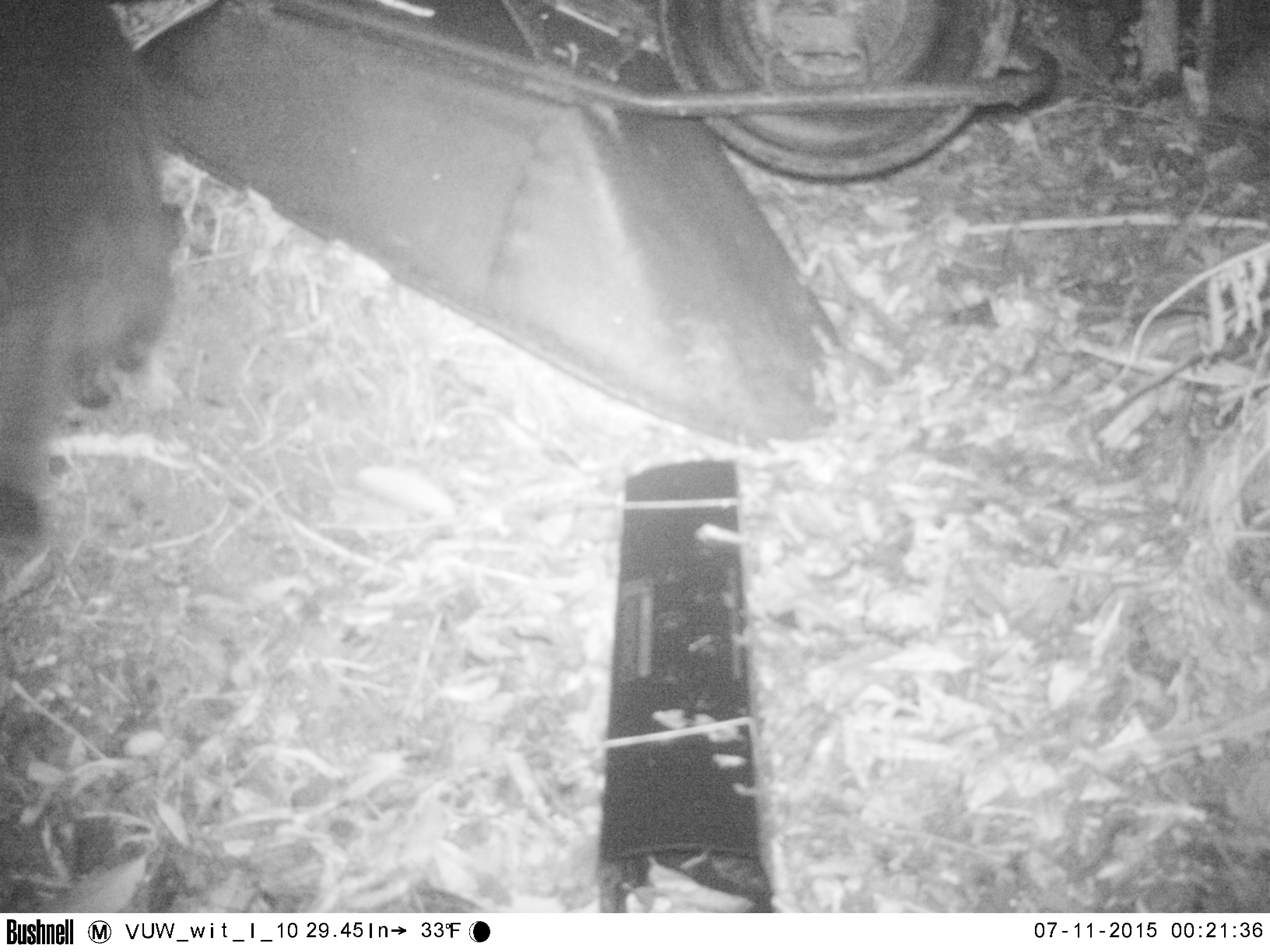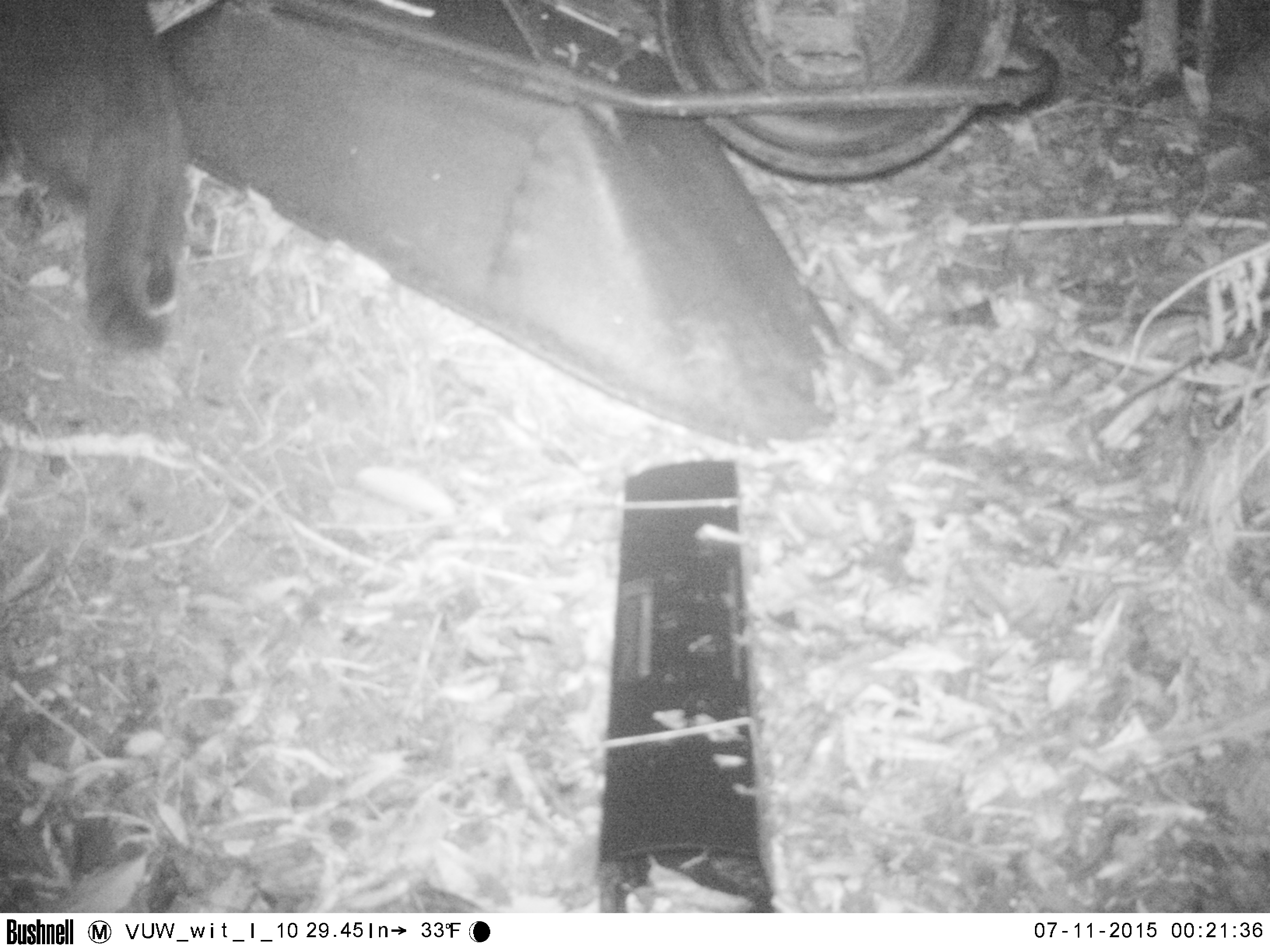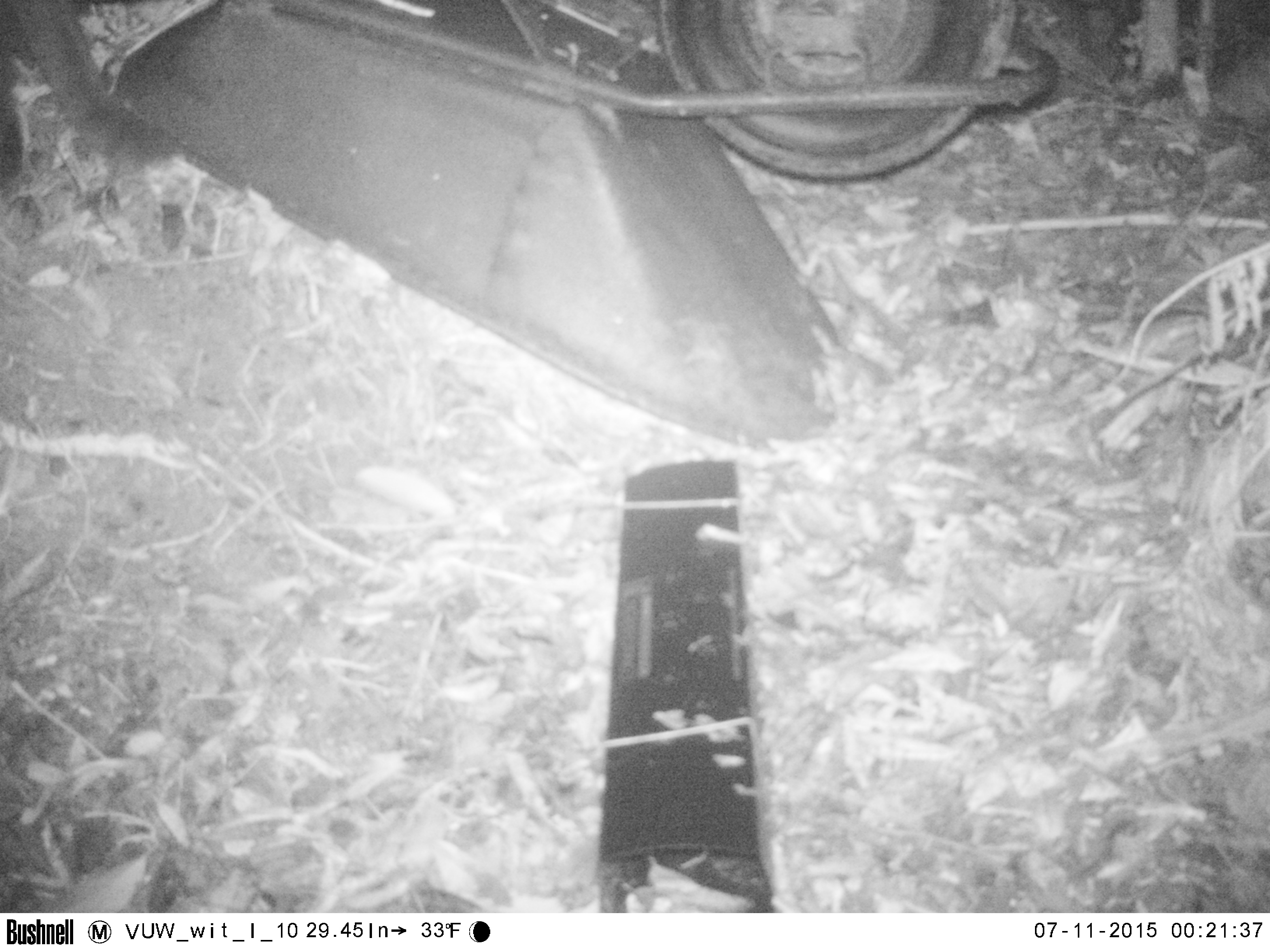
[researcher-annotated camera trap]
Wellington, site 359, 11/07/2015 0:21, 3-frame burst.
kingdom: Animalia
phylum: Chordata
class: Mammalia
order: Carnivora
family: Felidae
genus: Felis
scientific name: Felis catus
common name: cat